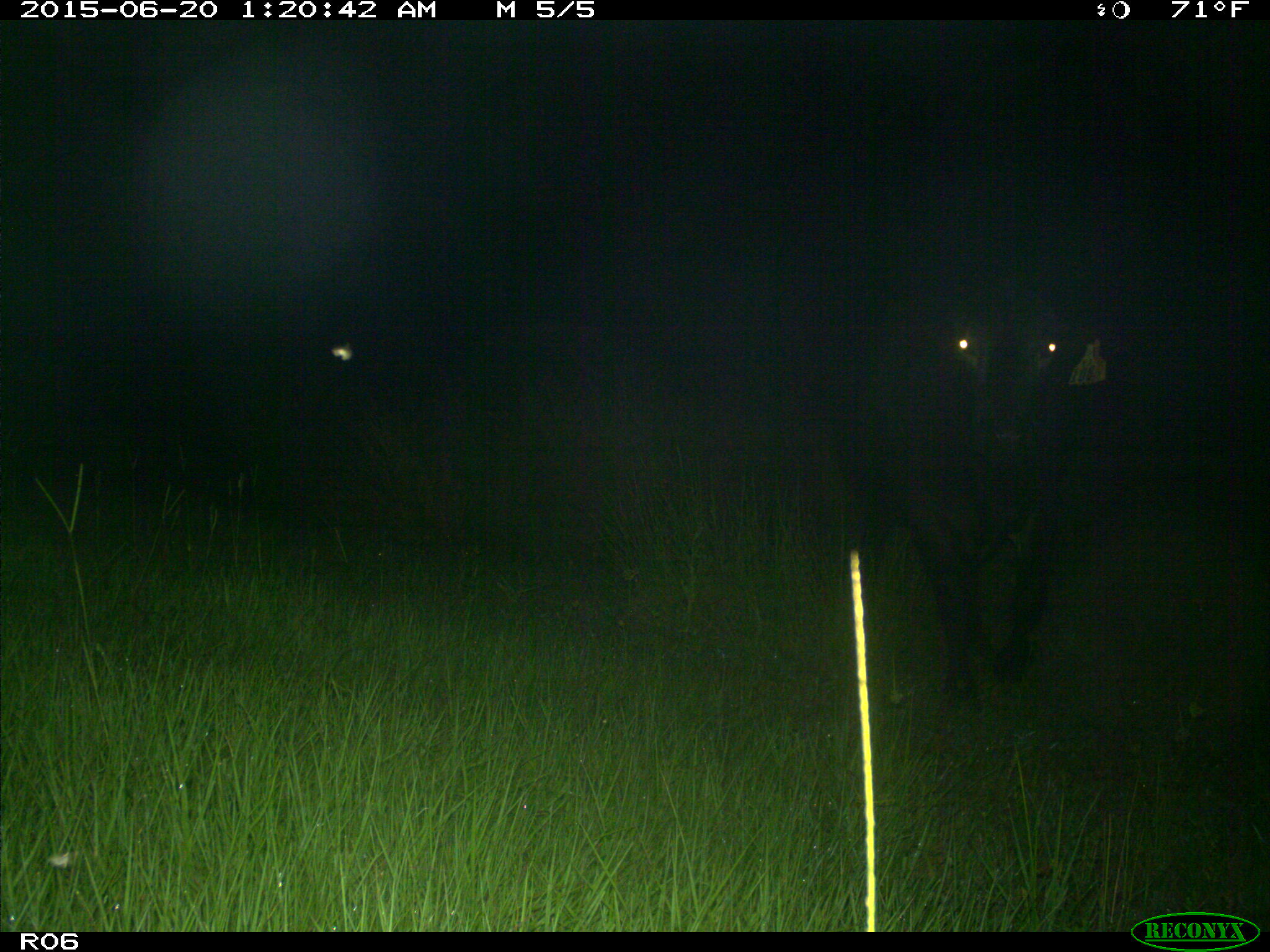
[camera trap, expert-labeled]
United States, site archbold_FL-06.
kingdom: Animalia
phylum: Chordata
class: Mammalia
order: Artiodactyla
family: Bovidae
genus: Bos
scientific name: Bos taurus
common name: domestic cow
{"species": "Bos taurus (domestic cow)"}